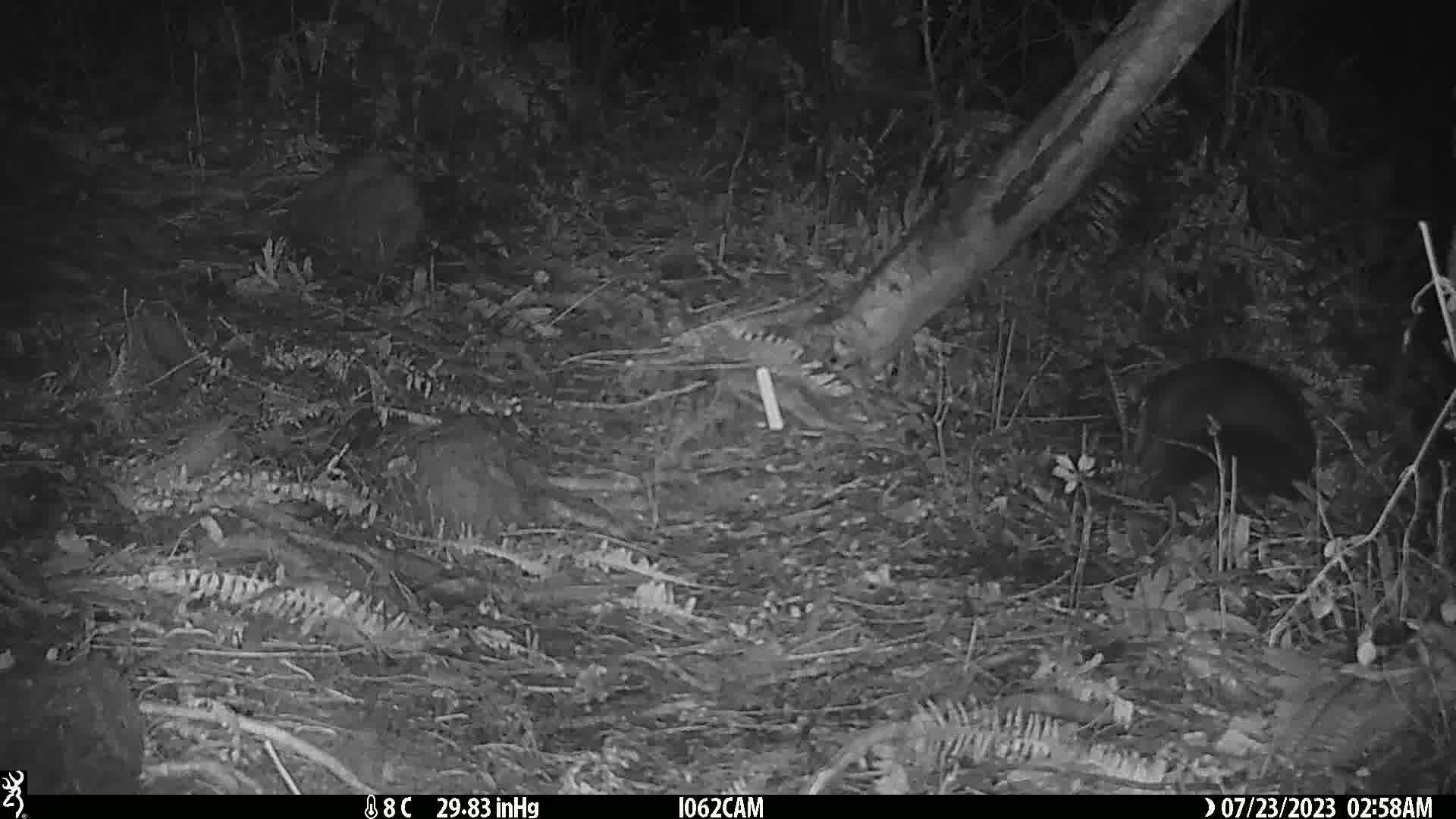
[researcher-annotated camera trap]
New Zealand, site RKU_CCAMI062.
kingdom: Animalia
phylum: Chordata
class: Mammalia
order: Diprotodontia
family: Phalangeridae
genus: Trichosurus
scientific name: Trichosurus vulpecula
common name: common brushtail possum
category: possum